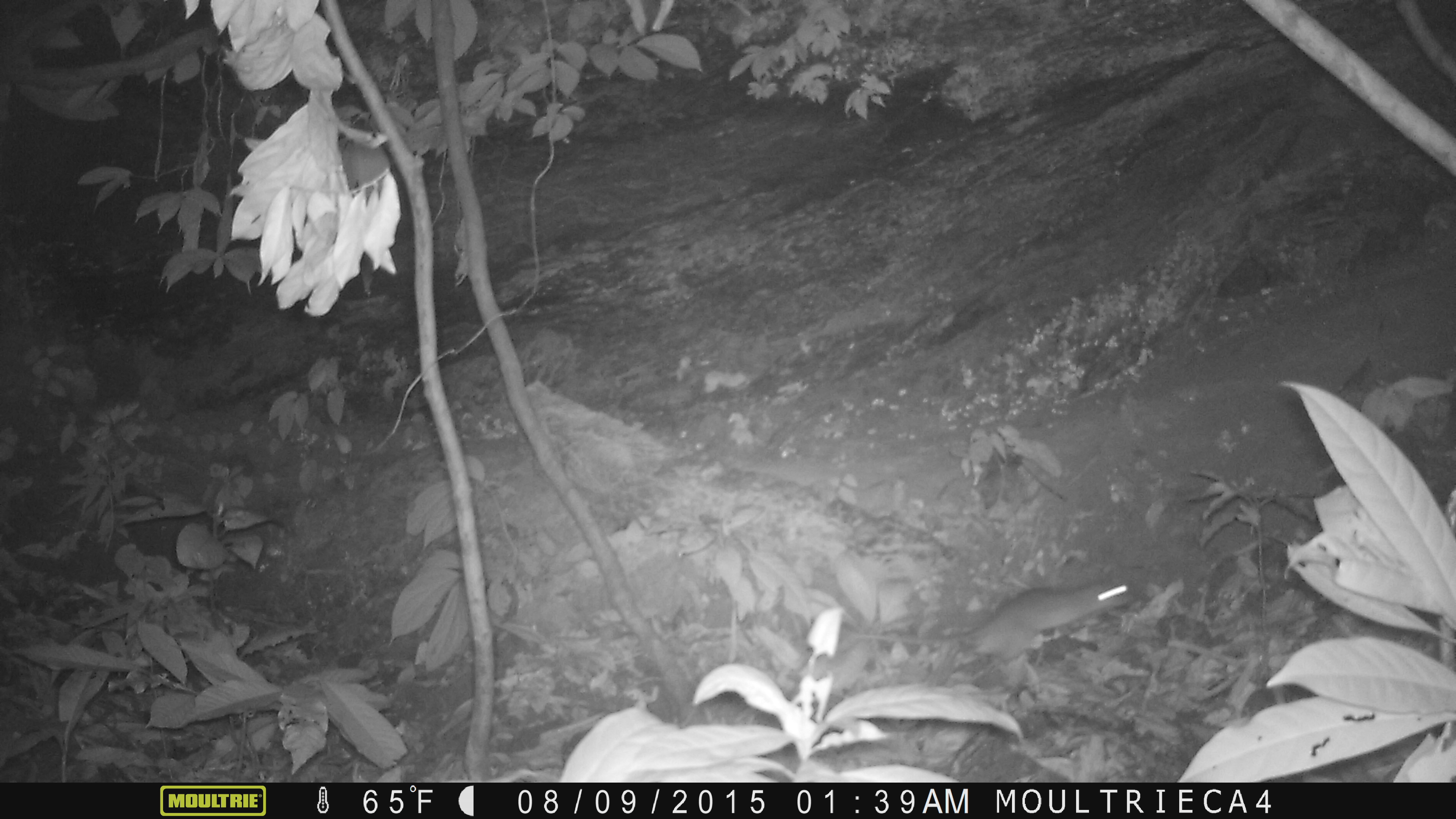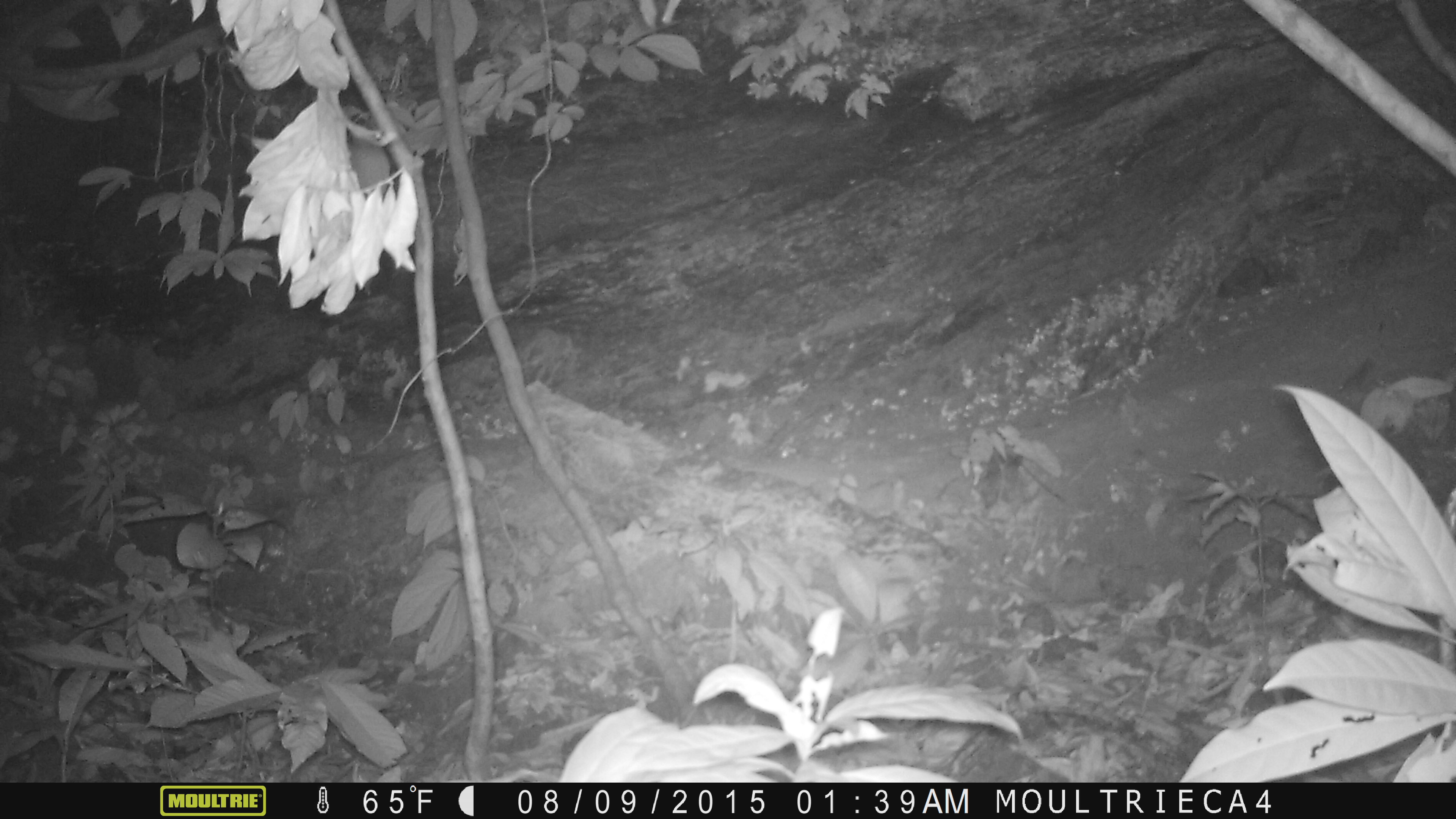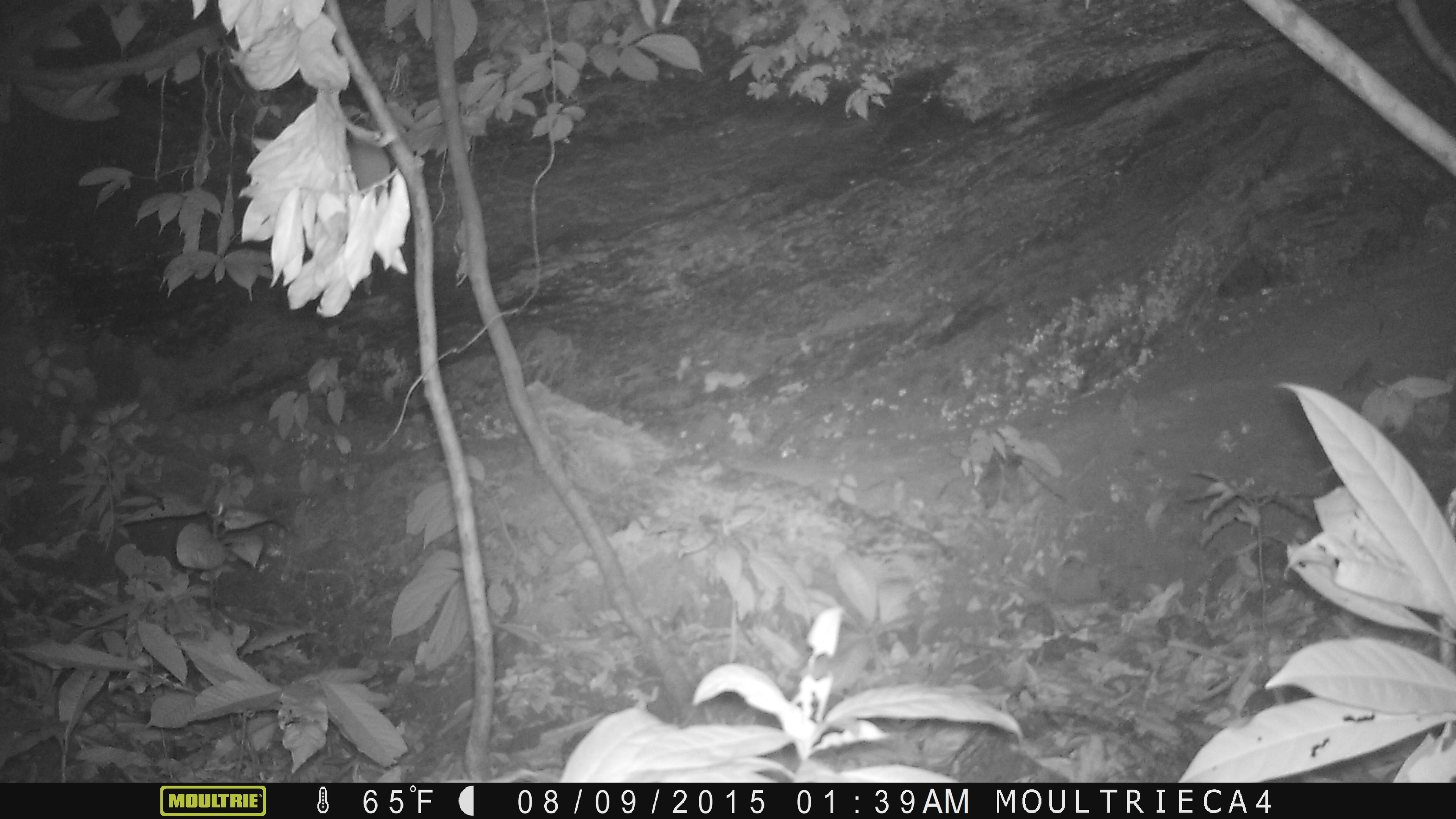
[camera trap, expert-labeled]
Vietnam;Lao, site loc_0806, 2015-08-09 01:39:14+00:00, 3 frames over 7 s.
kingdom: Animalia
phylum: Chordata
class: Mammalia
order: Rodentia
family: Muridae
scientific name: Muridae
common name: old-world mice and rats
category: unidentified murid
Unidentified murid (old-world mice and rats) (Muridae). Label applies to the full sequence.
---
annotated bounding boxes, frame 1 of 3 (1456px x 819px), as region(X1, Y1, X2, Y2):
unidentified murid: region(850, 581, 1136, 678)